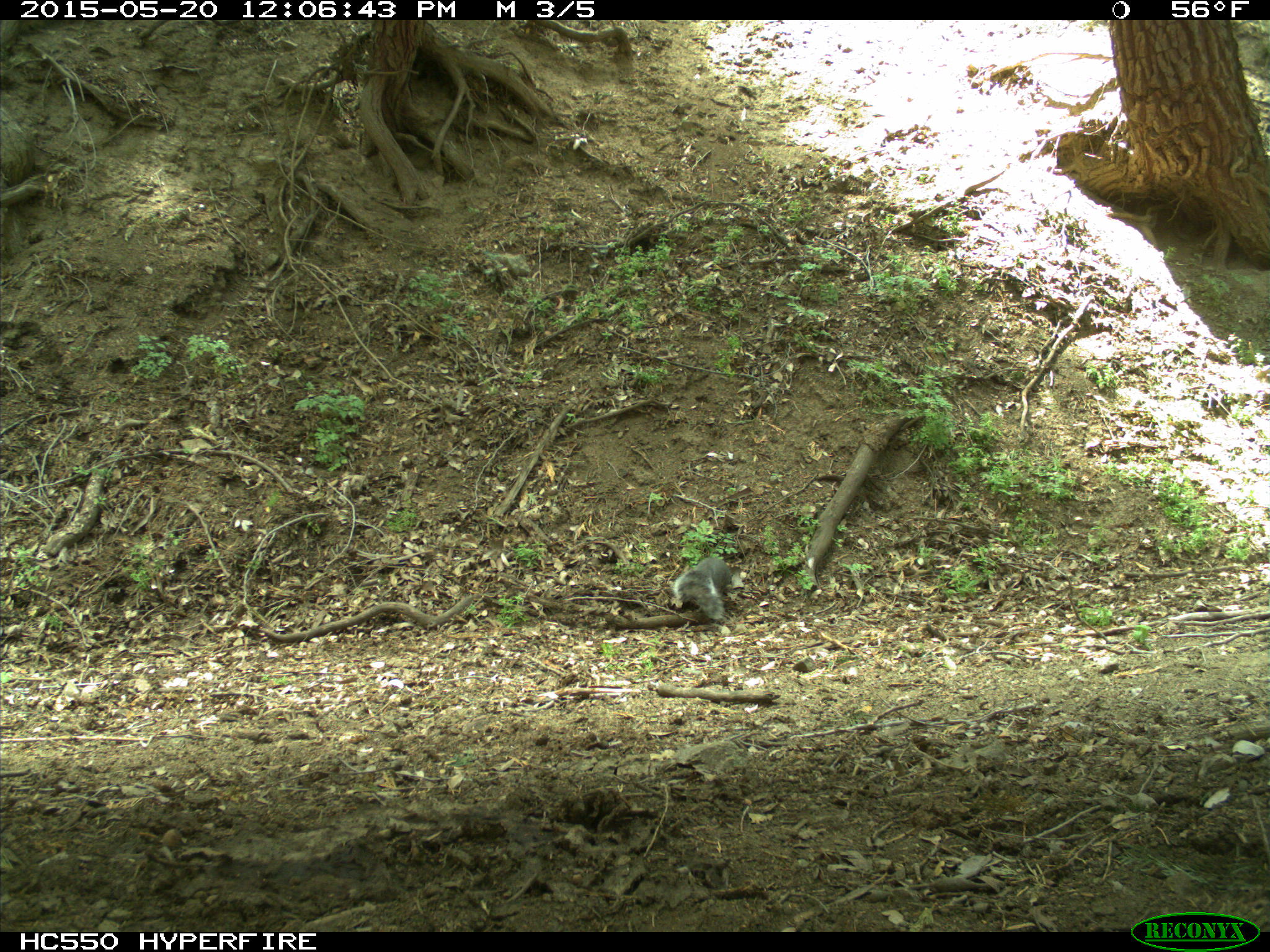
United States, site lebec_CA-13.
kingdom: Animalia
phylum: Chordata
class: Mammalia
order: Rodentia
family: Sciuridae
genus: Sciurus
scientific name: Sciurus carolinensis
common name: eastern gray squirrel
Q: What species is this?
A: Sciurus carolinensis (eastern gray squirrel).